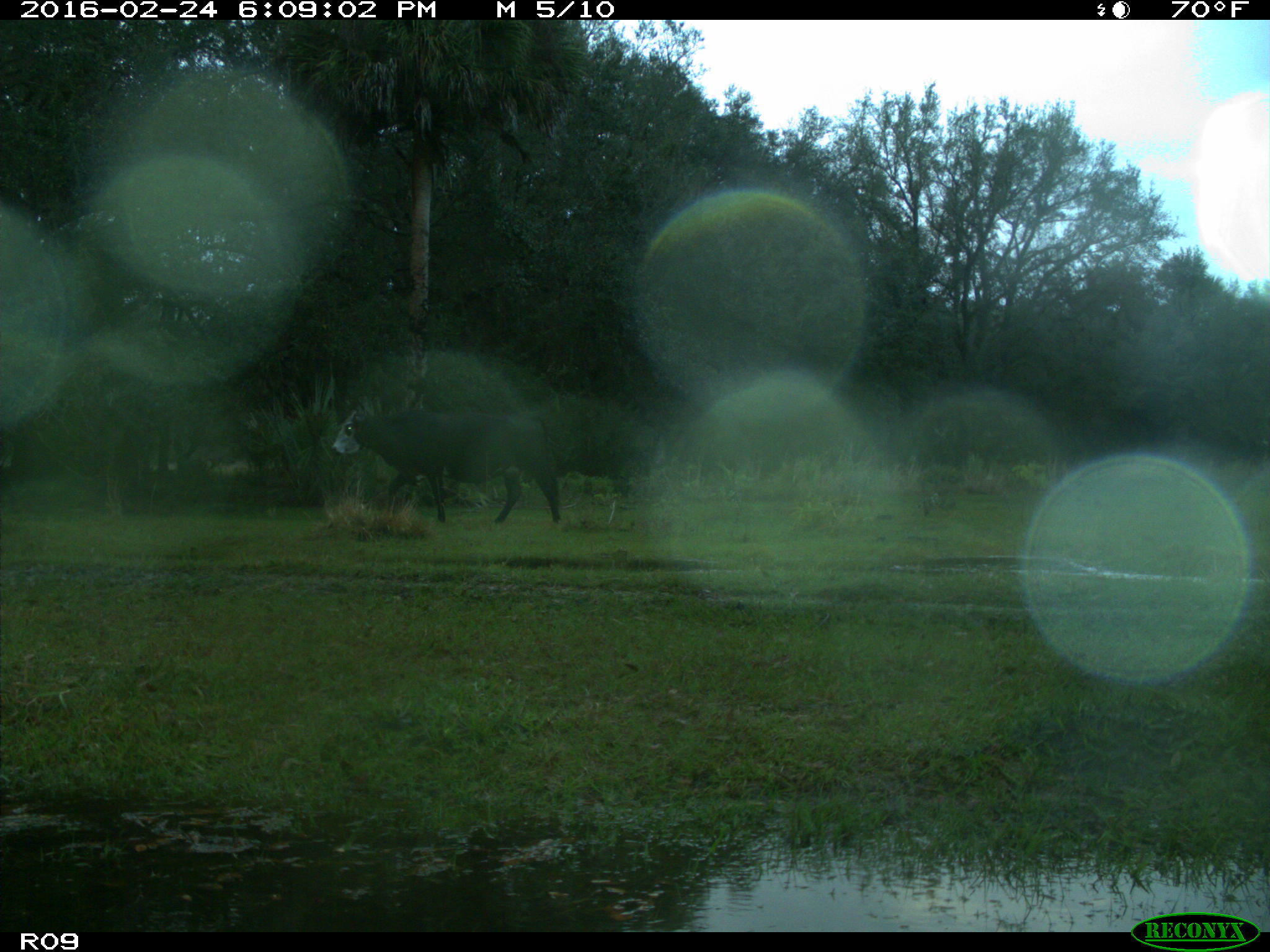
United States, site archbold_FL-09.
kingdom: Animalia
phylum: Chordata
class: Mammalia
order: Artiodactyla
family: Bovidae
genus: Bos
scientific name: Bos taurus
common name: domestic cow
Bos taurus (domestic cow).